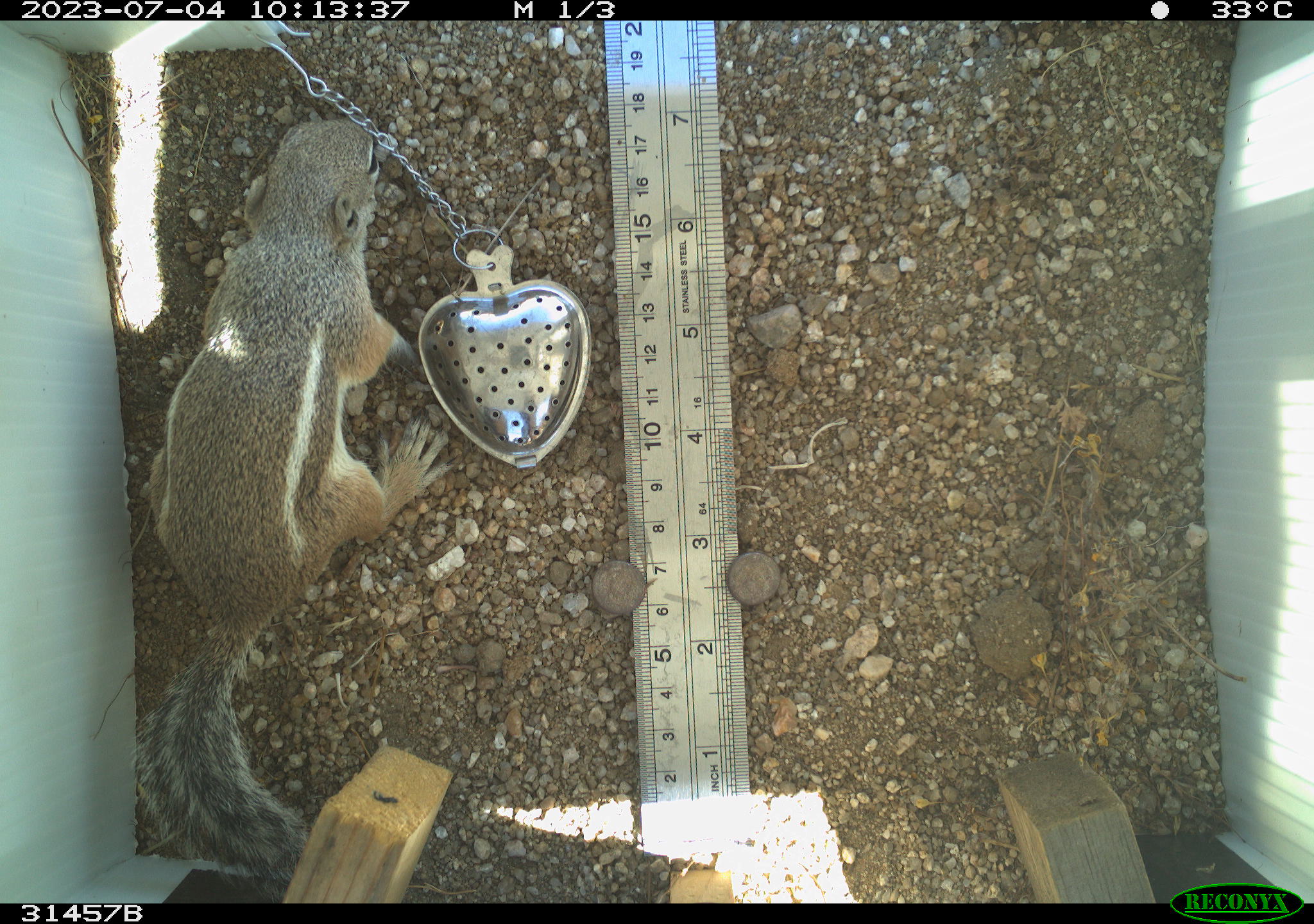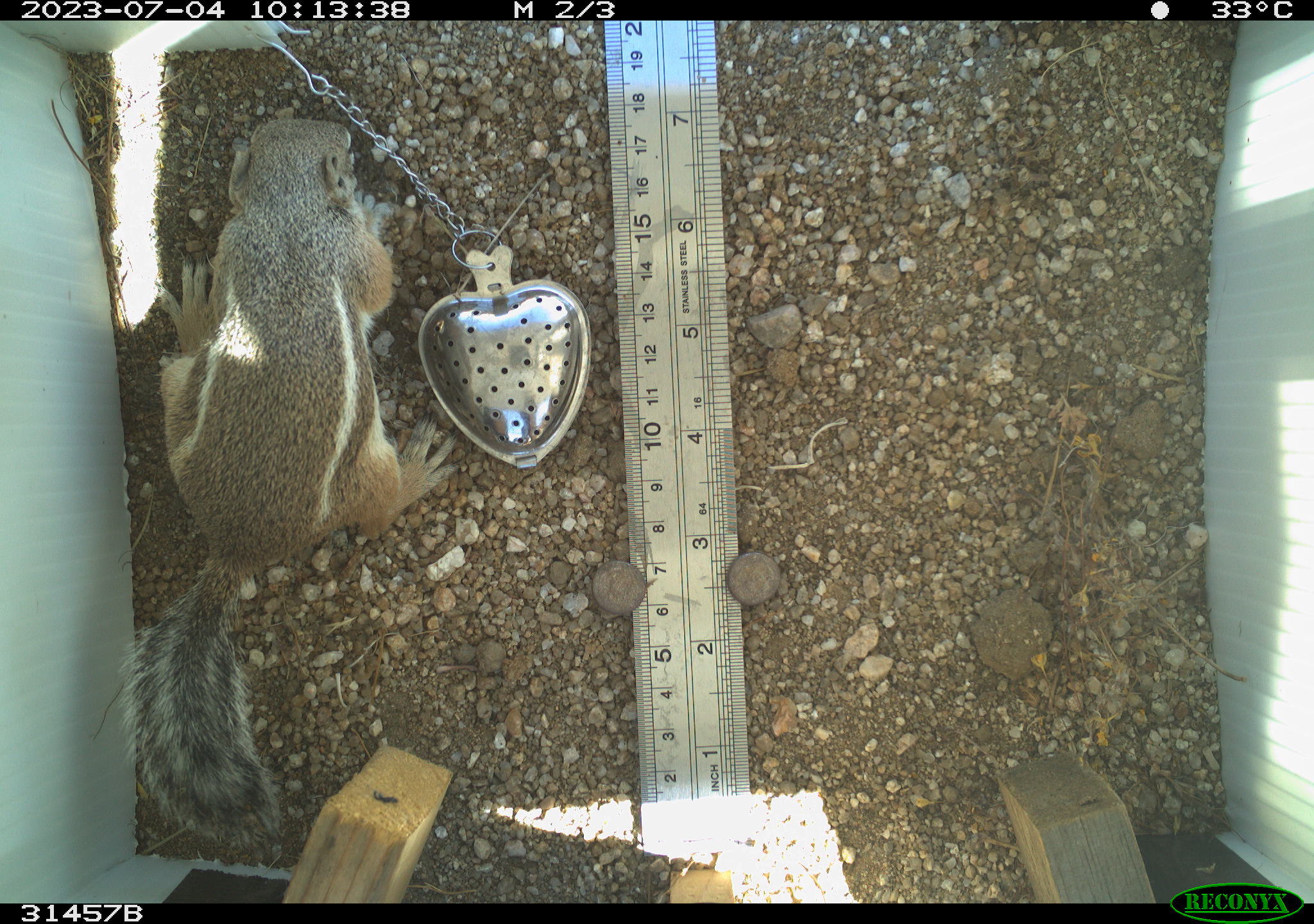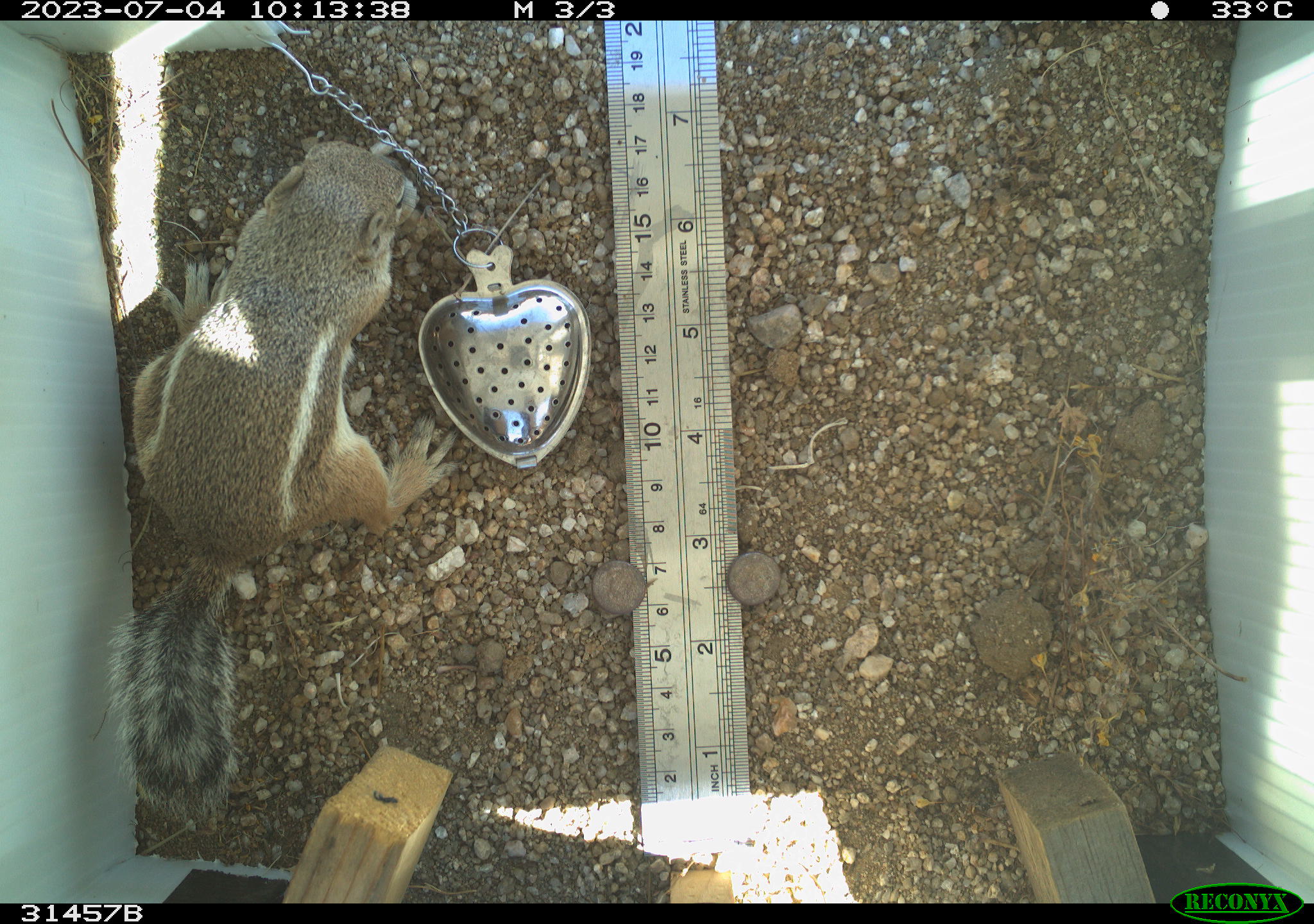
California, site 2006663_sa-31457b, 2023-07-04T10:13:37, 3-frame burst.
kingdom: Animalia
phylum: Chordata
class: Mammalia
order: Rodentia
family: Sciuridae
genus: Ammospermophilus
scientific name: Ammospermophilus leucurus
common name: white-tailed antelope squirrel